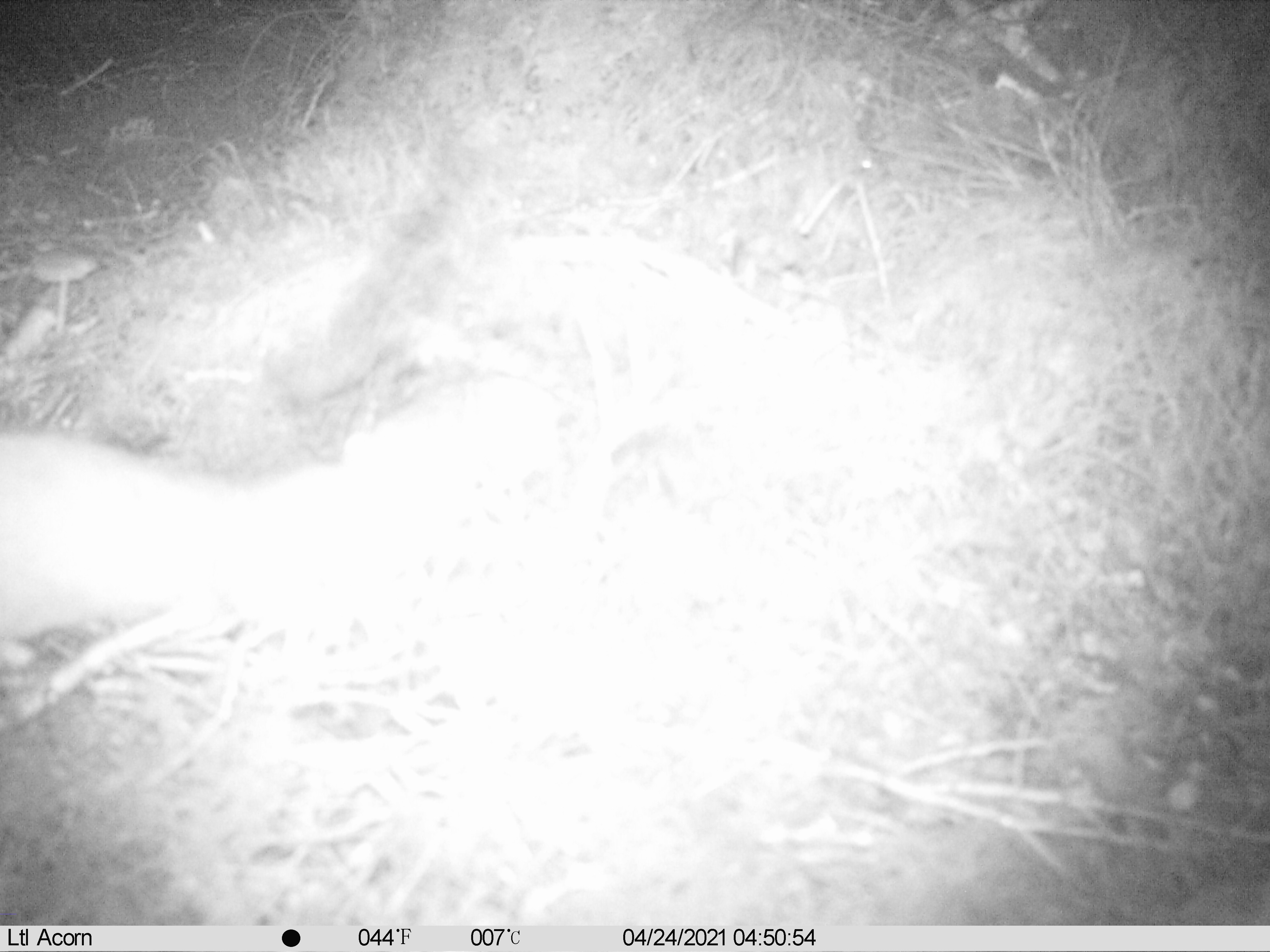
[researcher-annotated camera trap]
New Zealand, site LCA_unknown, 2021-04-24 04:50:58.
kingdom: Animalia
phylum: Chordata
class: Mammalia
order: Carnivora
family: Mustelidae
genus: Mustela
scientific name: Mustela erminea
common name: stoat